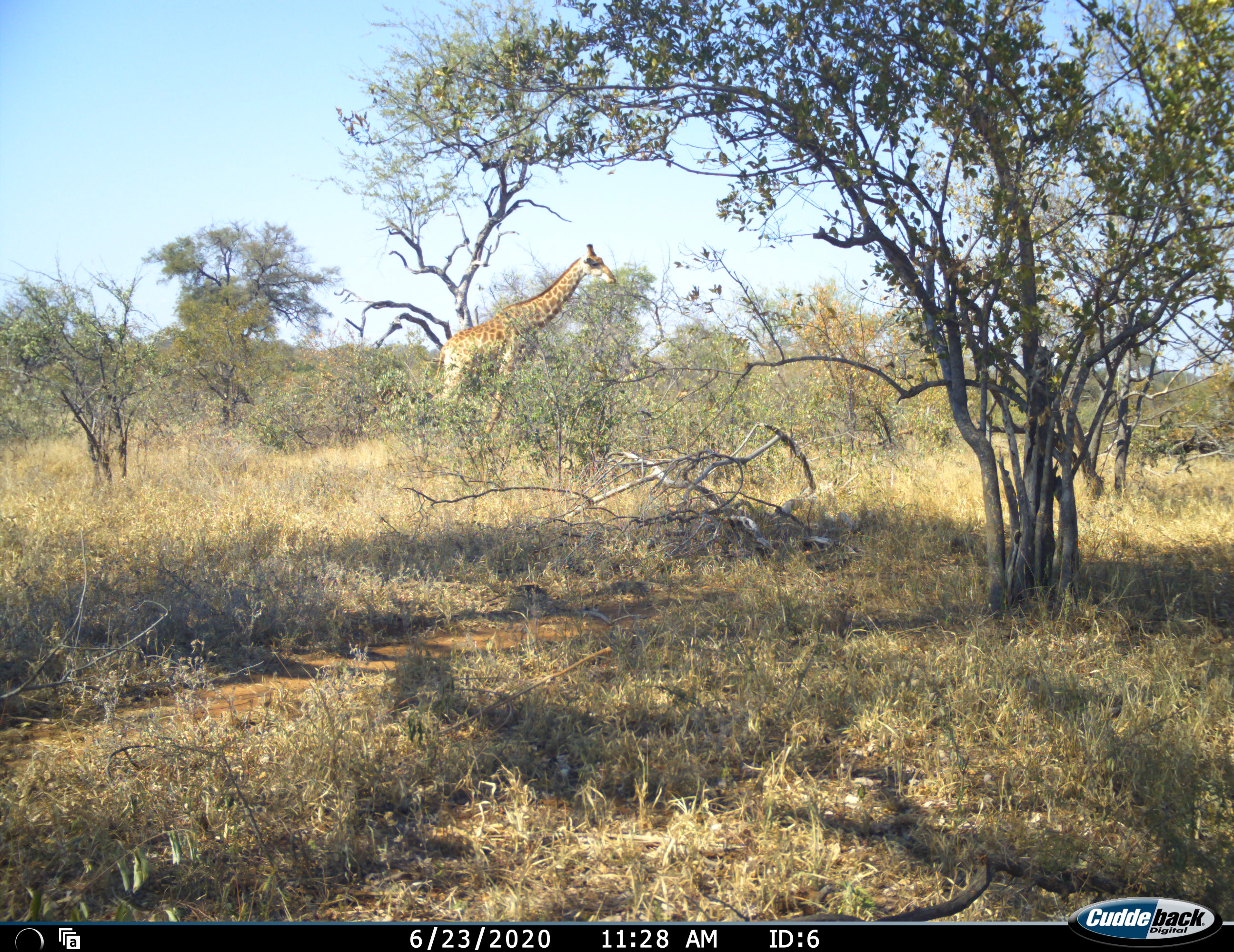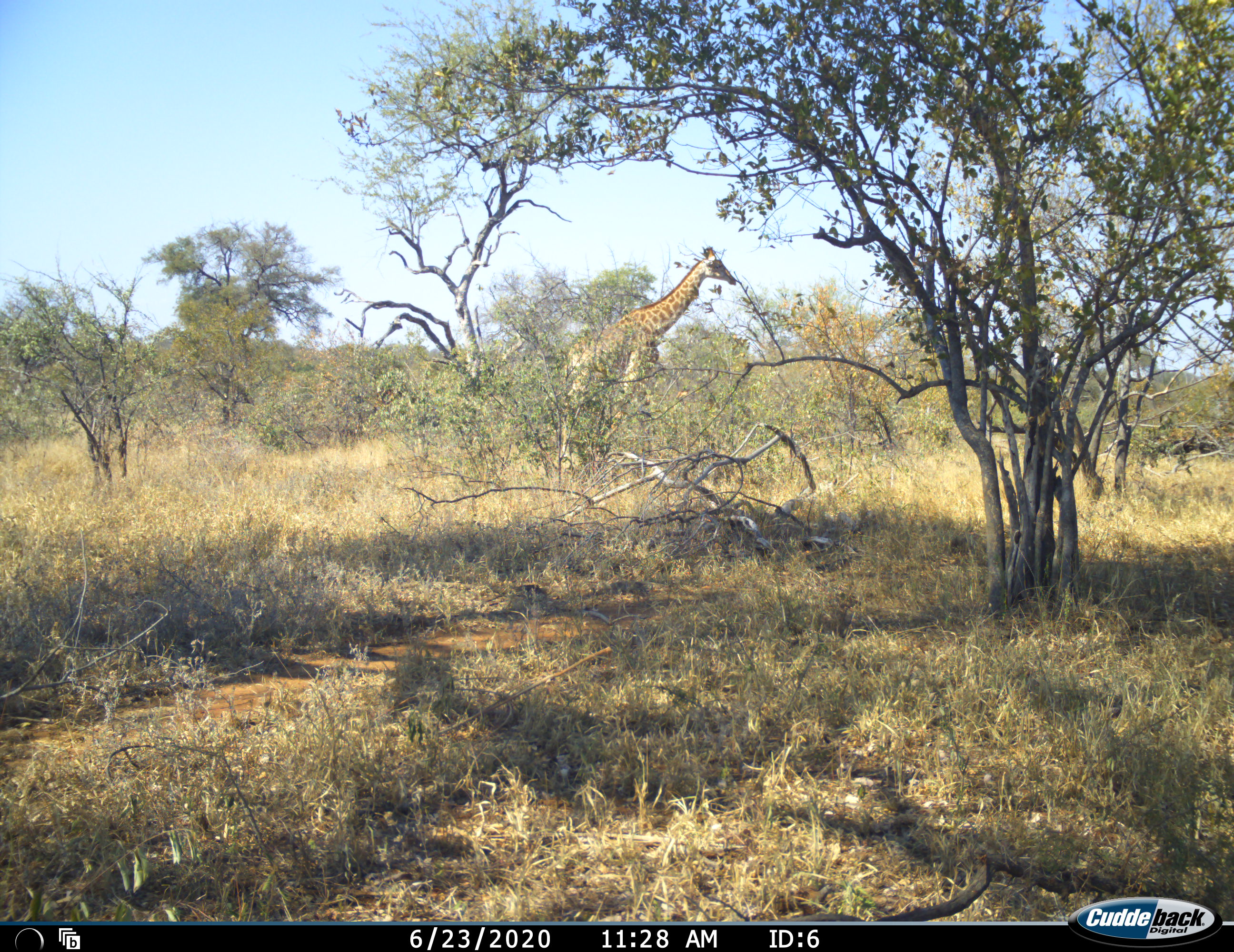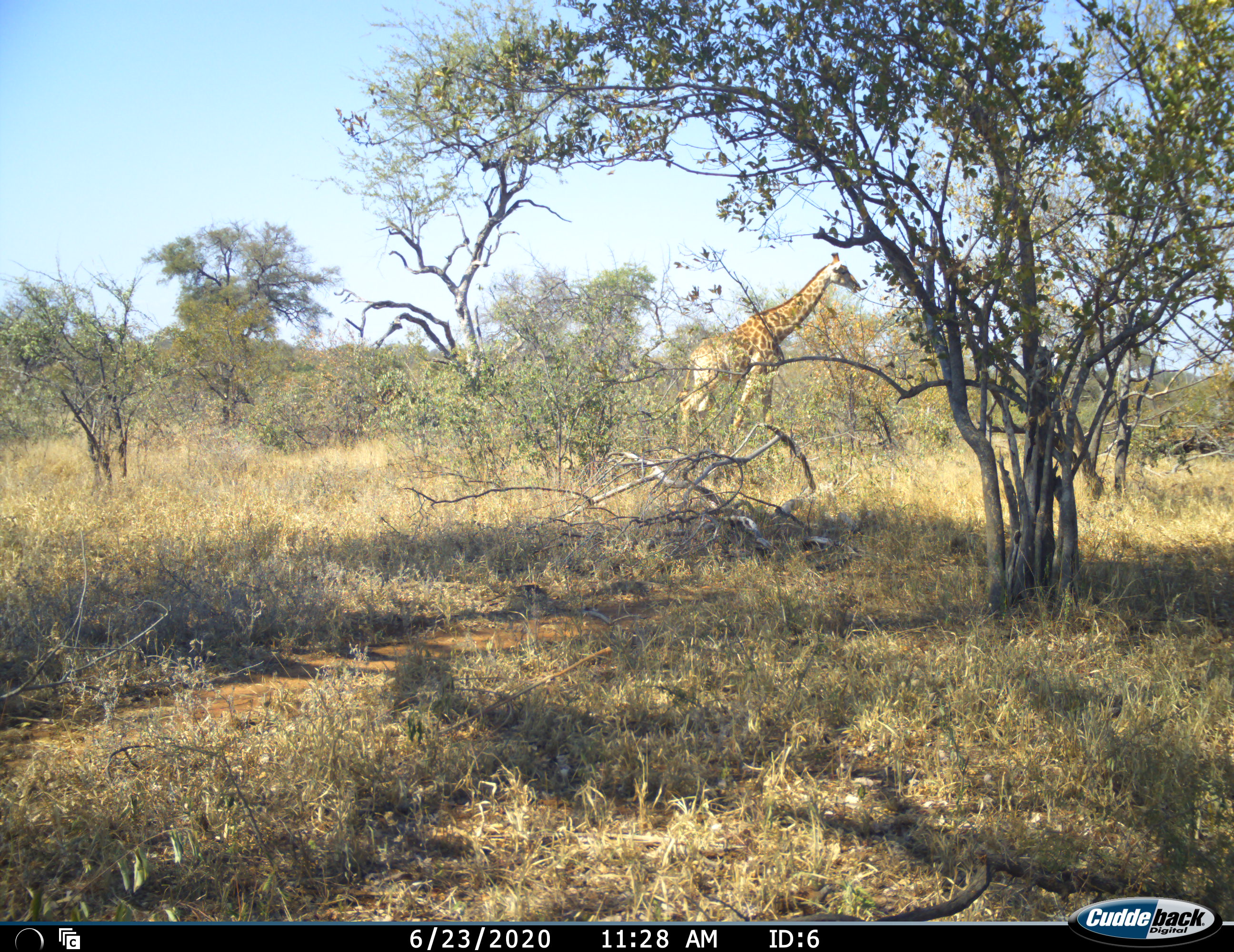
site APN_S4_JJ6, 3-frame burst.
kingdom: Animalia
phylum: Chordata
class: Mammalia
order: Artiodactyla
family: Giraffidae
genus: Giraffa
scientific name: Giraffa camelopardalis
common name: giraffe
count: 1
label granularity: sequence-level